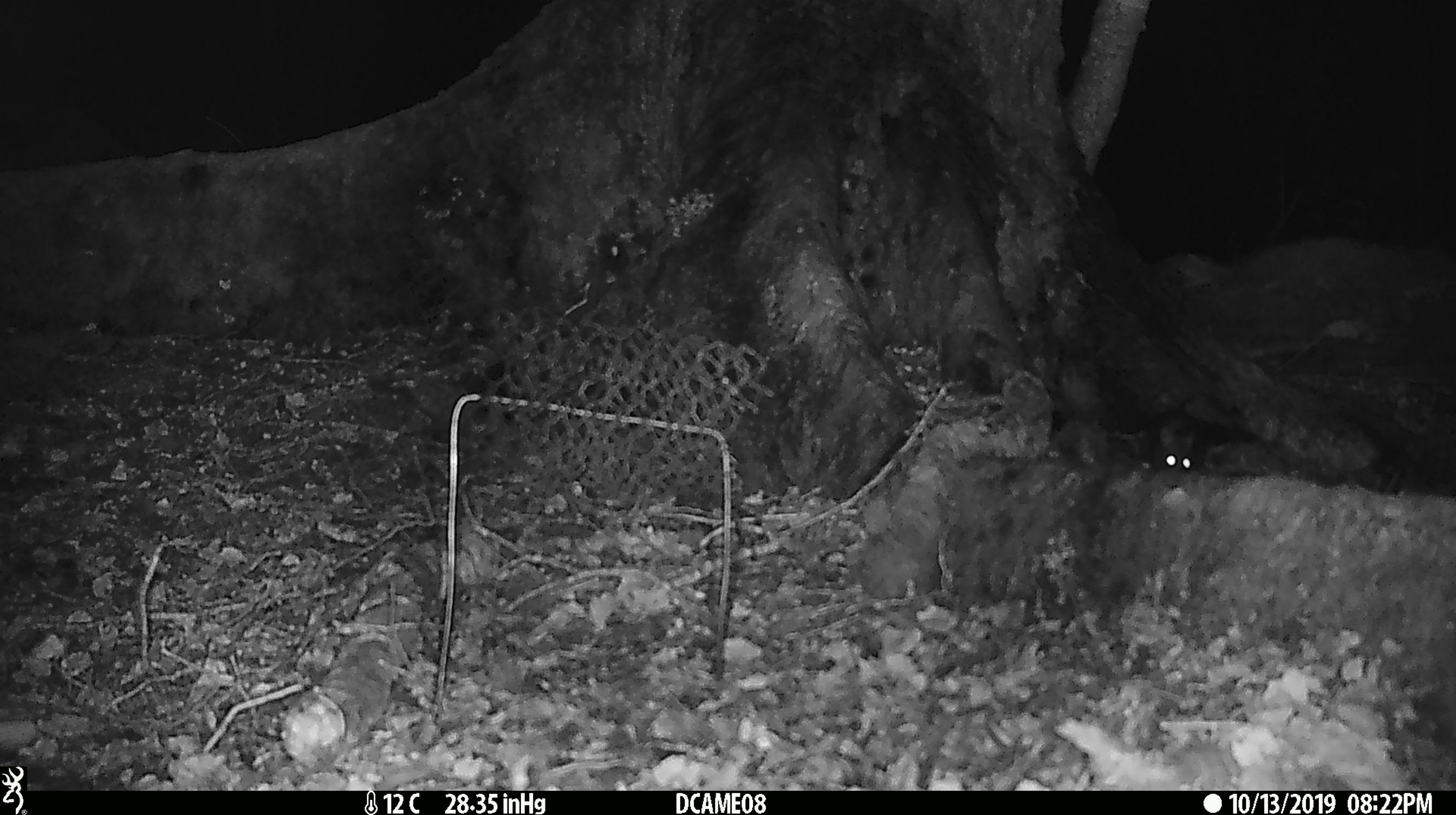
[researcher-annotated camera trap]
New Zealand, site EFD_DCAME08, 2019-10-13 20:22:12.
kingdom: Animalia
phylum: Chordata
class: Mammalia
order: Rodentia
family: Muridae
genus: Rattus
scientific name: Rattus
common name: rat